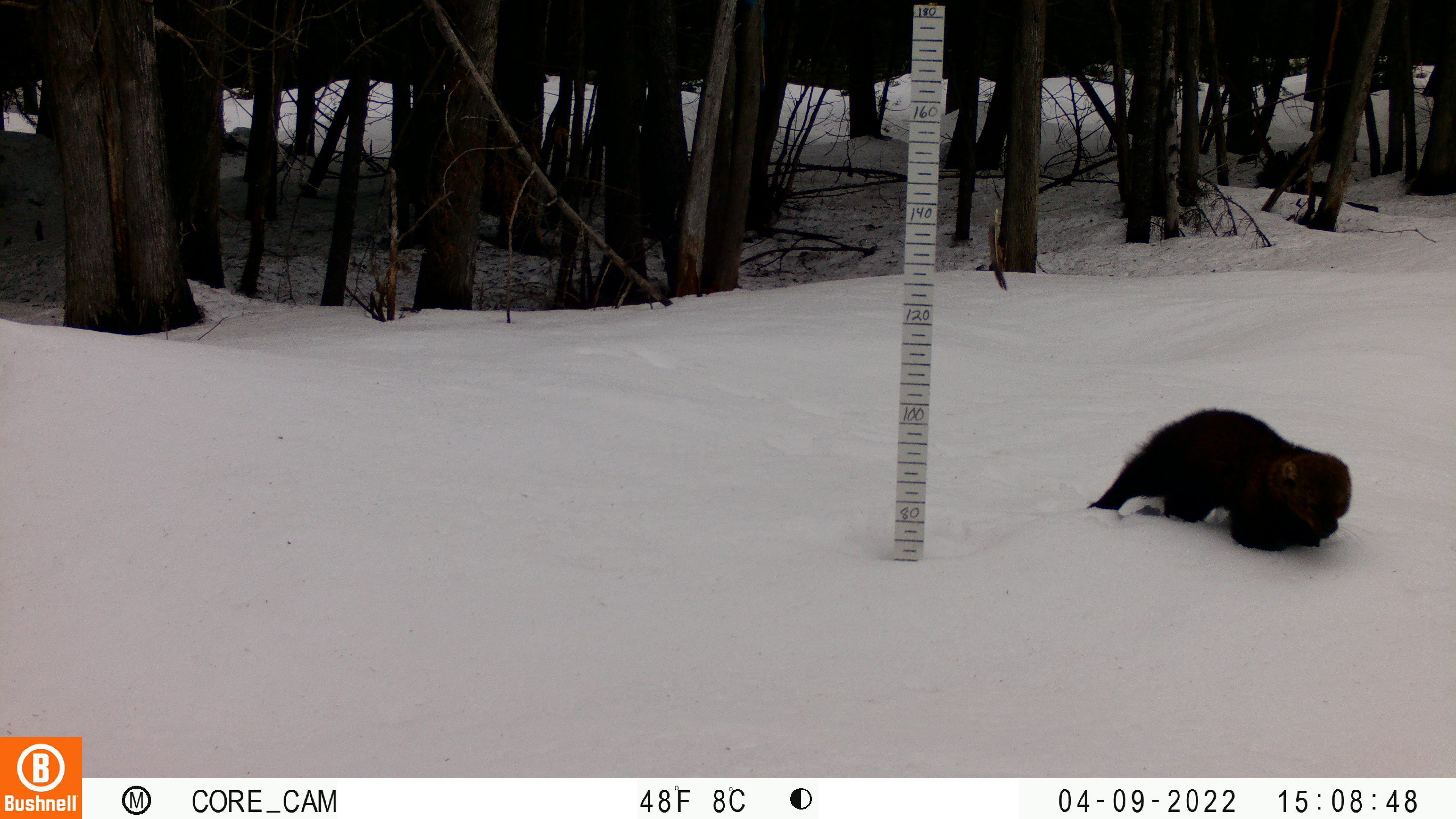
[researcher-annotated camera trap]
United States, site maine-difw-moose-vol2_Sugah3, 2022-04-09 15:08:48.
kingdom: Animalia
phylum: Chordata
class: Mammalia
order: Carnivora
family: Mustelidae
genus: Pekania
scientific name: Pekania pennanti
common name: fisher